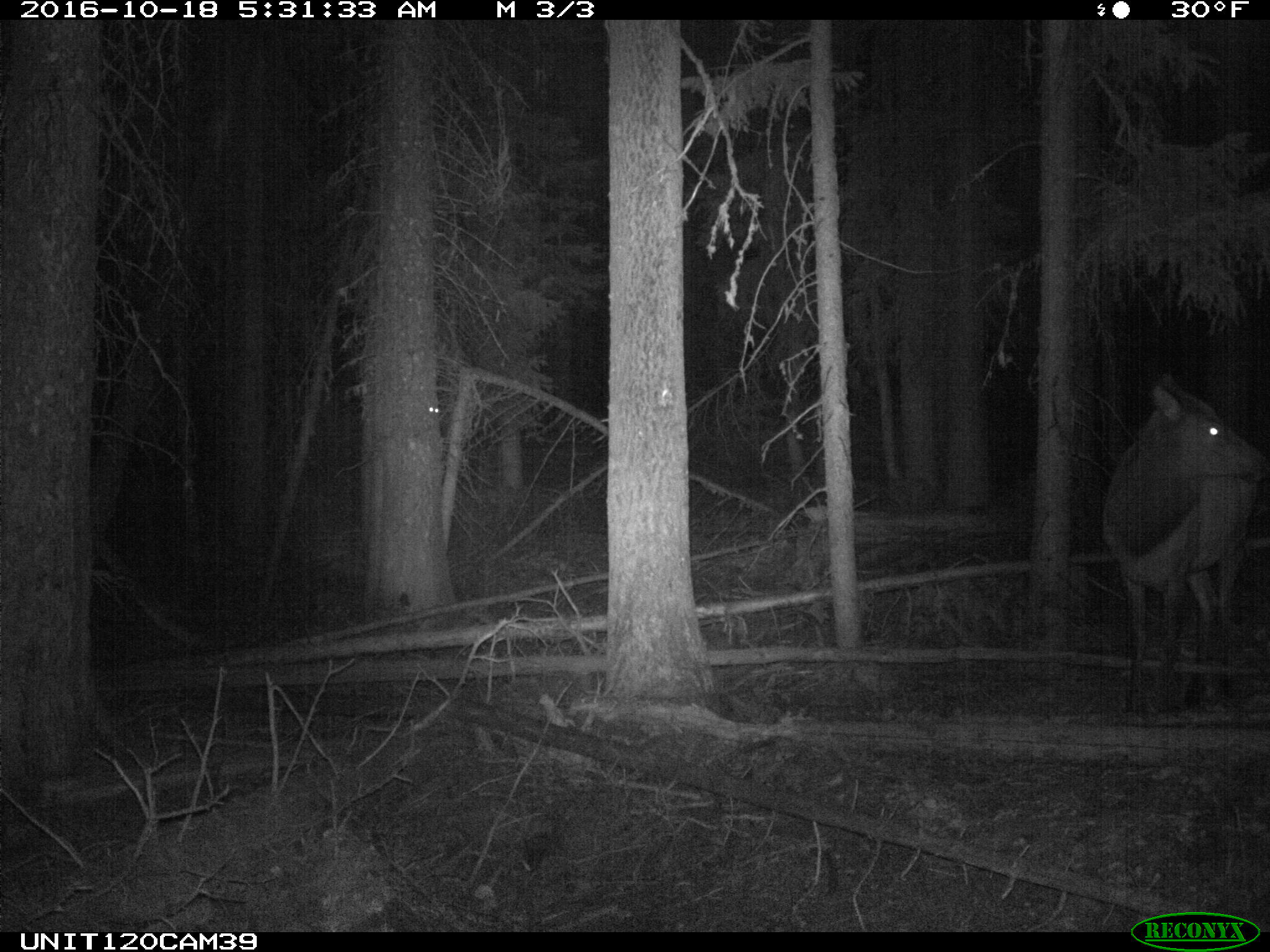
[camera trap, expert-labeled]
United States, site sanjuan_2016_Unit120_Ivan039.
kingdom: Animalia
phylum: Chordata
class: Mammalia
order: Artiodactyla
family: Cervidae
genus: Cervus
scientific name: Cervus elaphus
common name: red deer